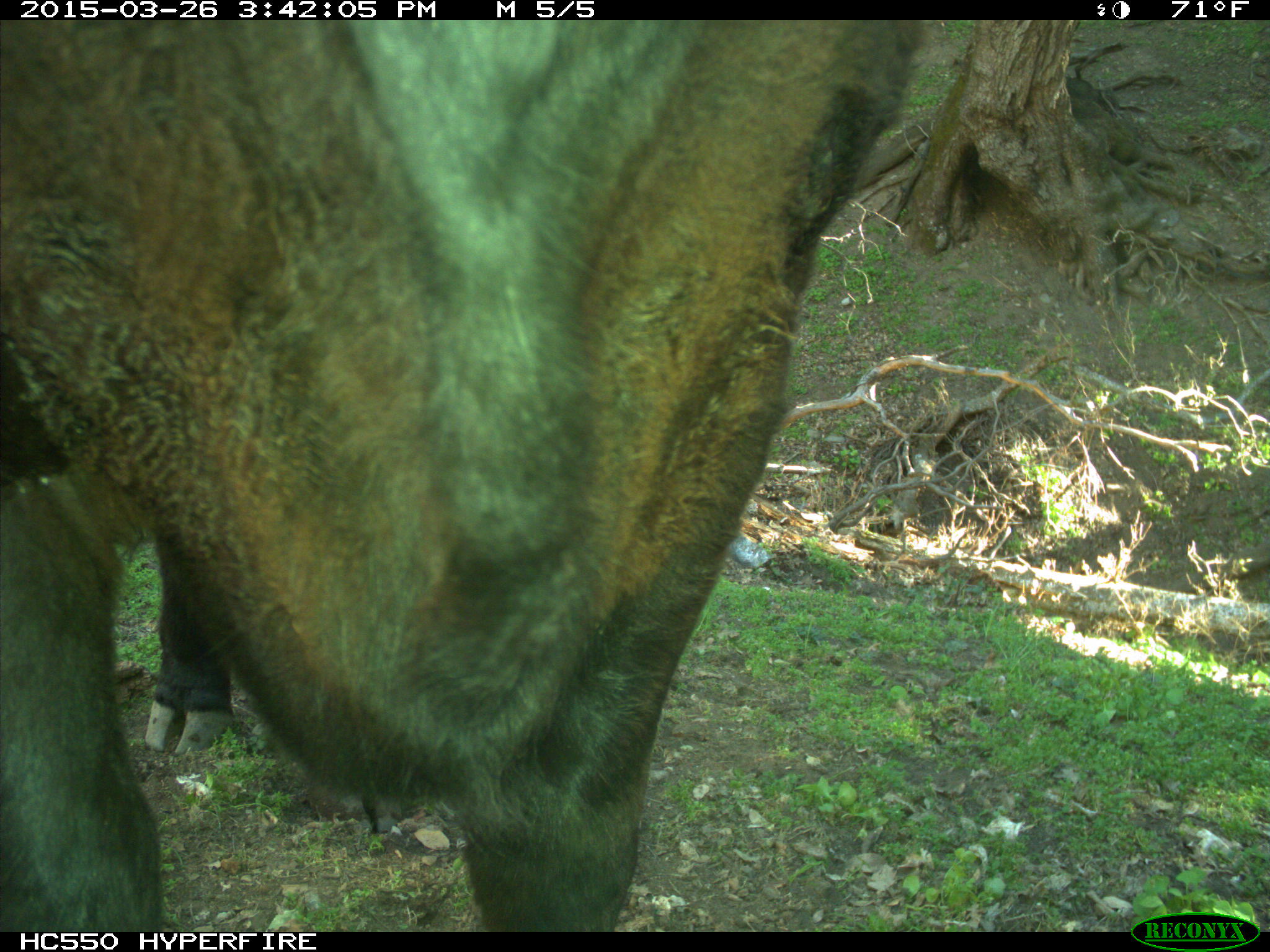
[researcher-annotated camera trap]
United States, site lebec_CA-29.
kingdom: Animalia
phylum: Chordata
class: Mammalia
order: Artiodactyla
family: Bovidae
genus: Bos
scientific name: Bos taurus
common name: domestic cow